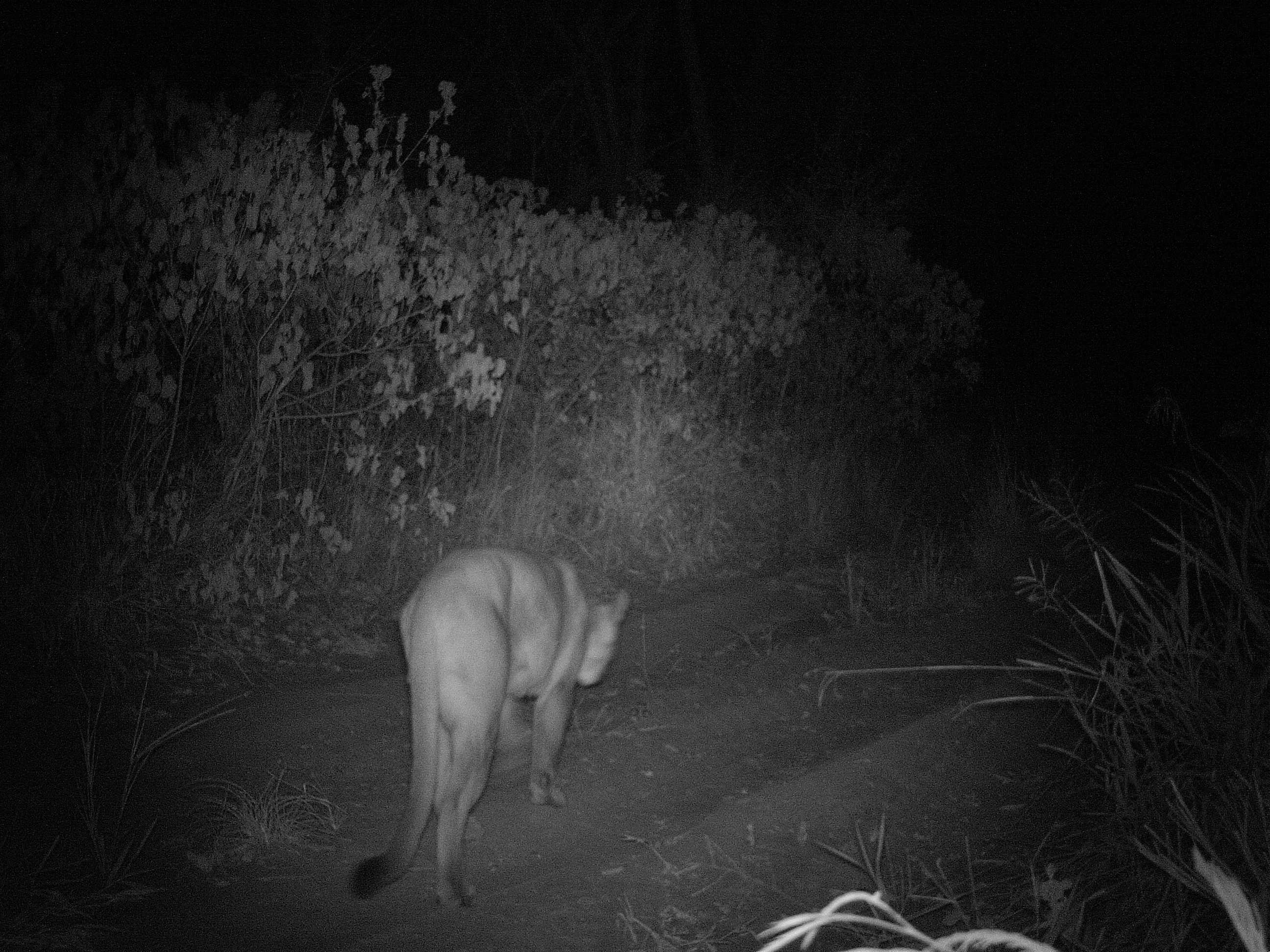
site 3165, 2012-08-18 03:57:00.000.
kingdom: Animalia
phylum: Chordata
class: Mammalia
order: Carnivora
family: Felidae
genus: Puma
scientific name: Puma concolor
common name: mountain lion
Puma concolor (mountain lion), count 1.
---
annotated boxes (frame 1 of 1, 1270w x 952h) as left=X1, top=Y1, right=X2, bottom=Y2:
puma concolor: left=349, top=546, right=629, bottom=910